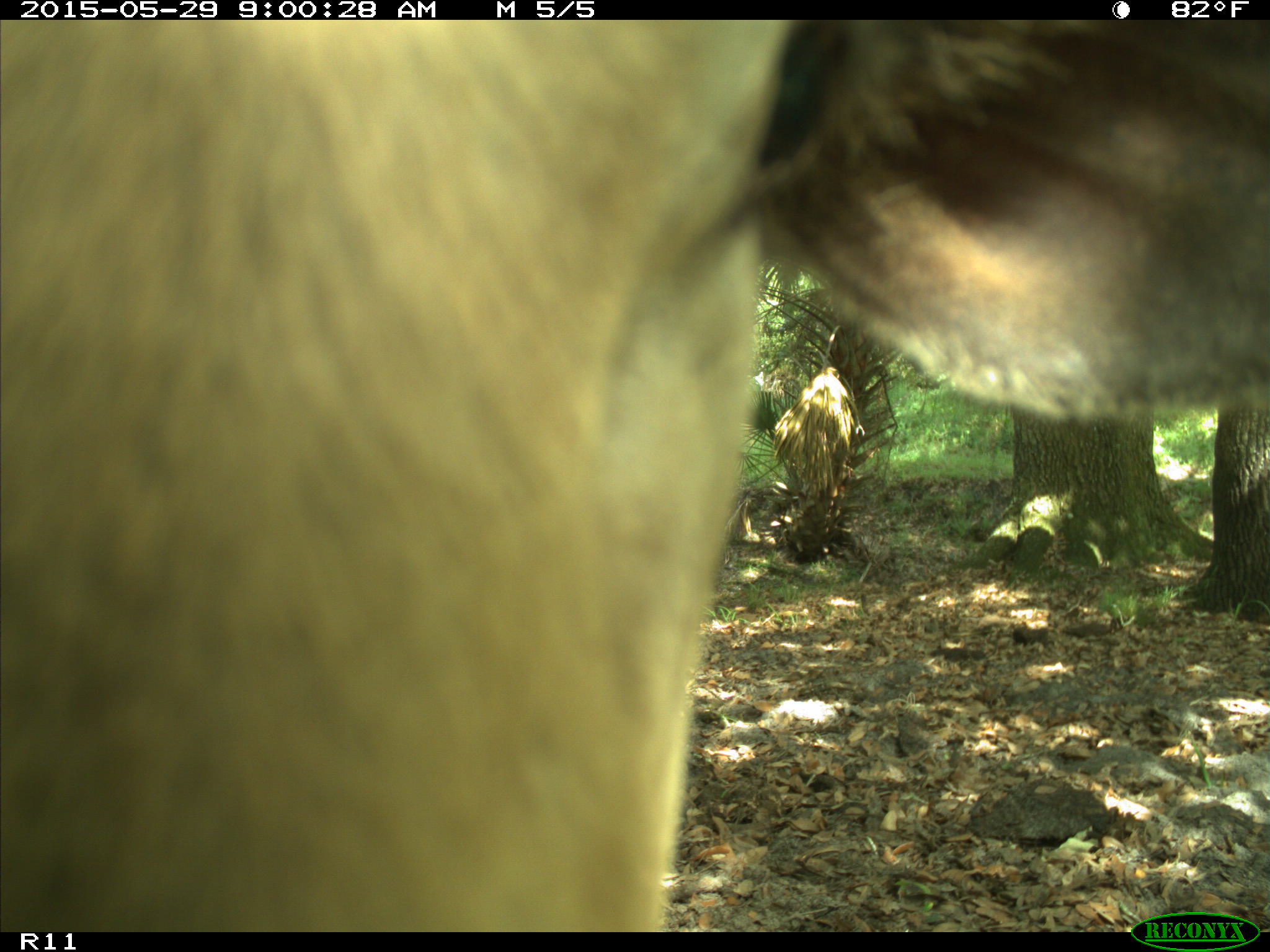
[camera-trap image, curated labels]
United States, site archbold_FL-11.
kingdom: Animalia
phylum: Chordata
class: Mammalia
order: Artiodactyla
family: Bovidae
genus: Bos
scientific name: Bos taurus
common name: domestic cow